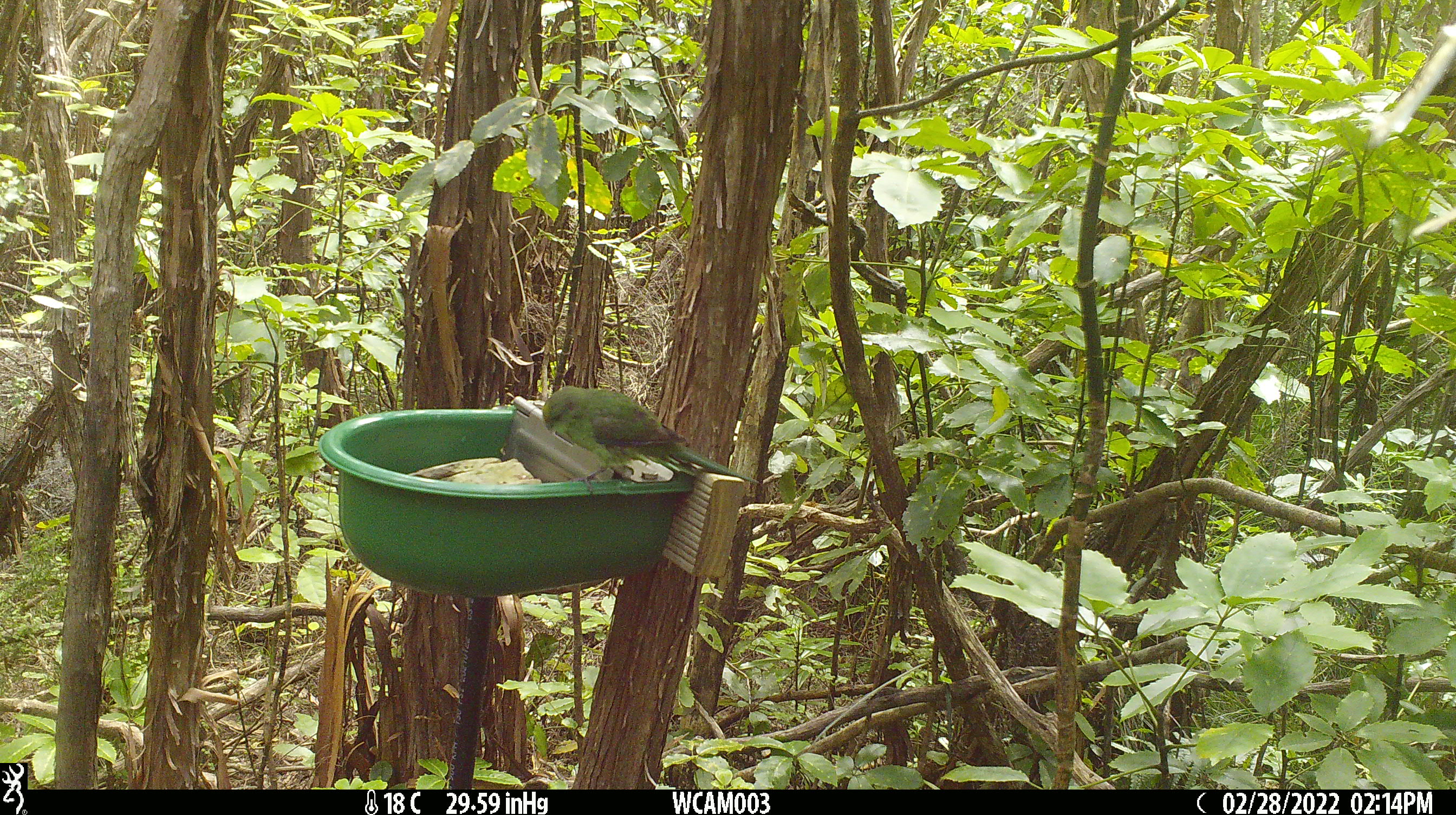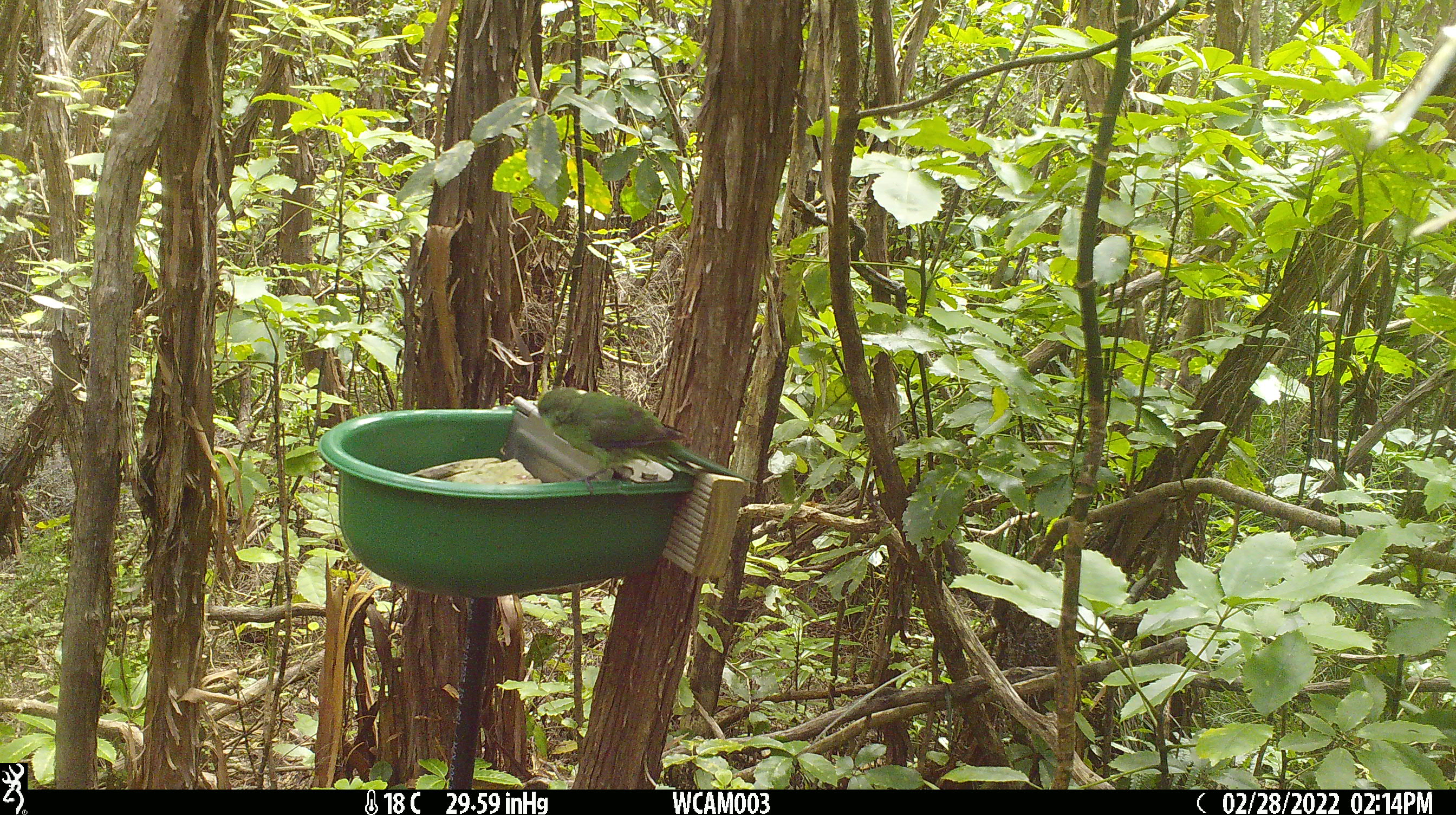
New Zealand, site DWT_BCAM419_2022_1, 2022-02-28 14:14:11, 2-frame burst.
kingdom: Animalia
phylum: Chordata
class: Aves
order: Psittaciformes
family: Psittaculidae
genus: Cyanoramphus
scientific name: Cyanoramphus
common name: parakeet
Parakeet (Cyanoramphus).